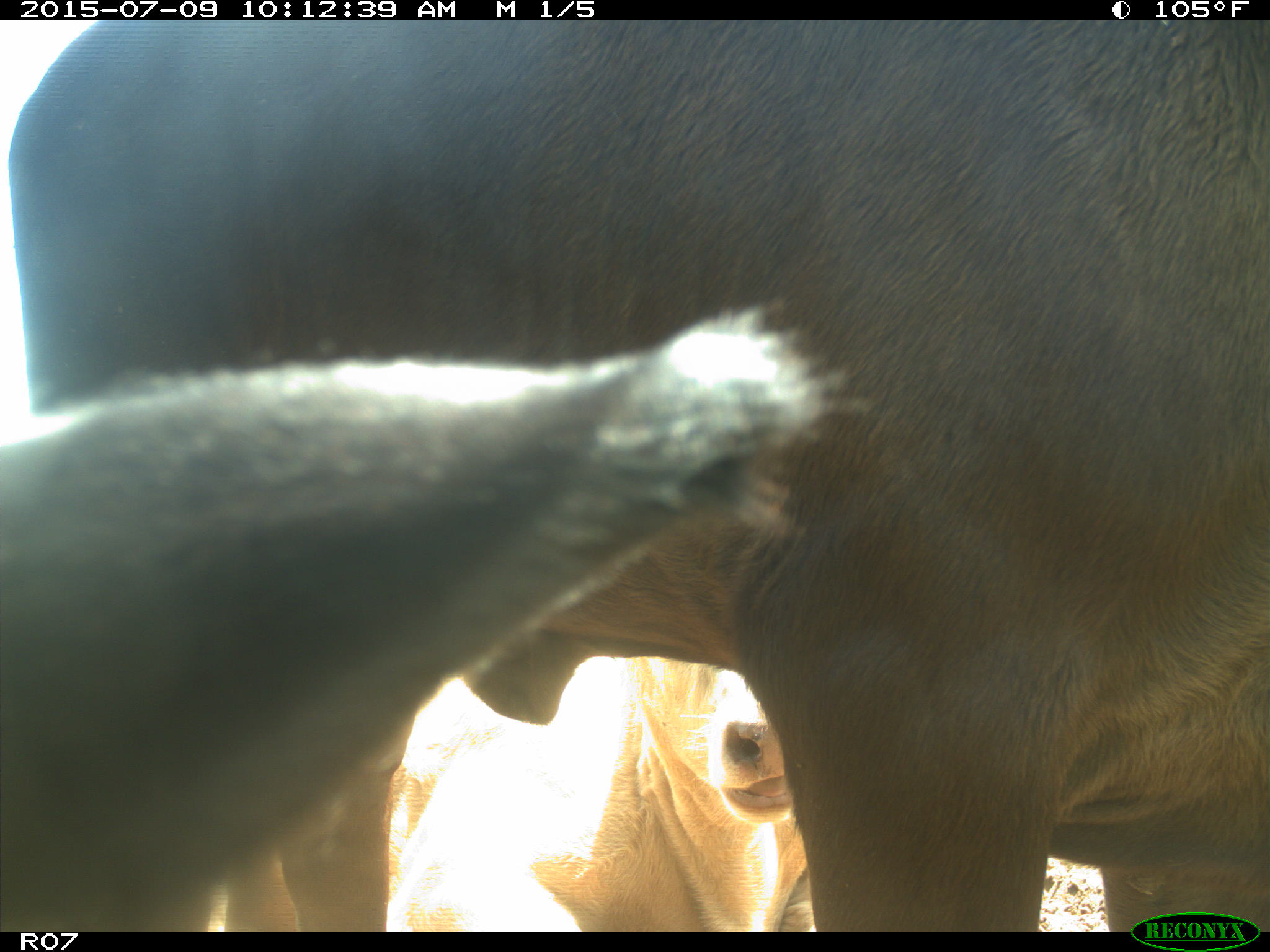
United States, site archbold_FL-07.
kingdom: Animalia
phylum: Chordata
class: Mammalia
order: Artiodactyla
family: Bovidae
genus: Bos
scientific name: Bos taurus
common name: domestic cow